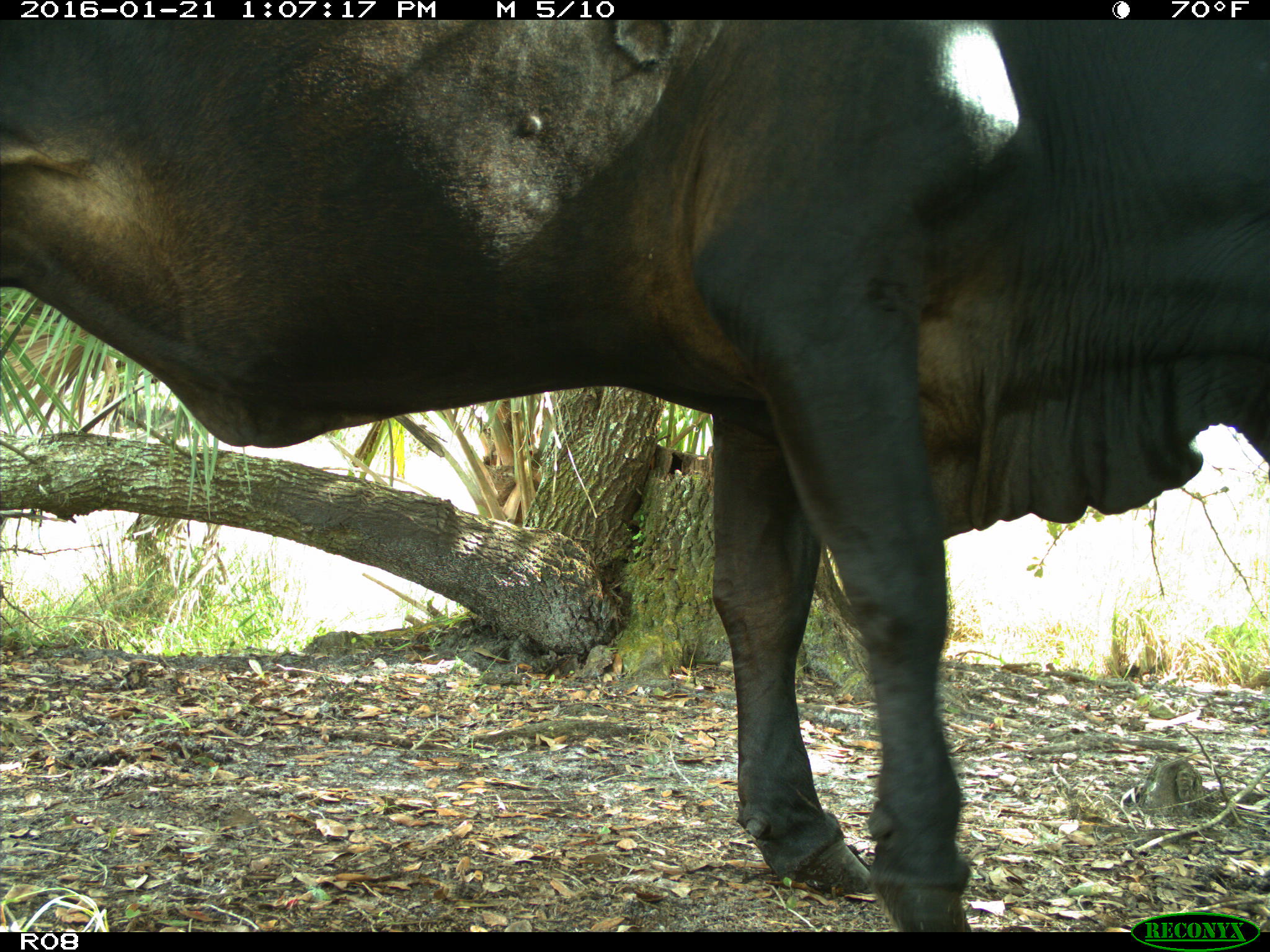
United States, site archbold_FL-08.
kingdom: Animalia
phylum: Chordata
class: Mammalia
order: Artiodactyla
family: Bovidae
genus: Bos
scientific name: Bos taurus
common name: domestic cow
Bos taurus (domestic cow).